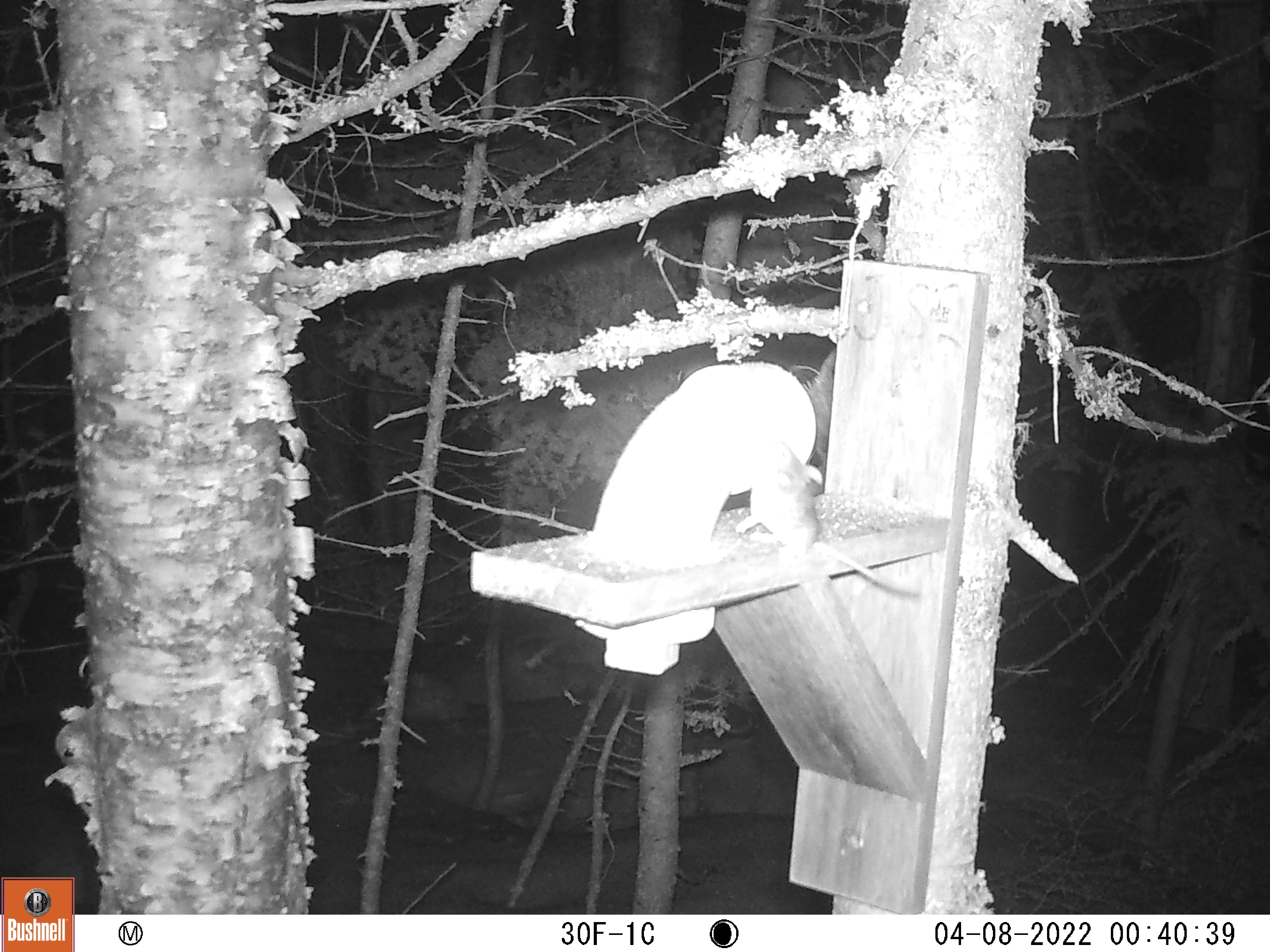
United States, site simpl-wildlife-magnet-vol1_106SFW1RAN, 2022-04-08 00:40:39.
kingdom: Animalia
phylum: Chordata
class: Mammalia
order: Rodentia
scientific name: Rodentia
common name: mouse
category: mouse sp.